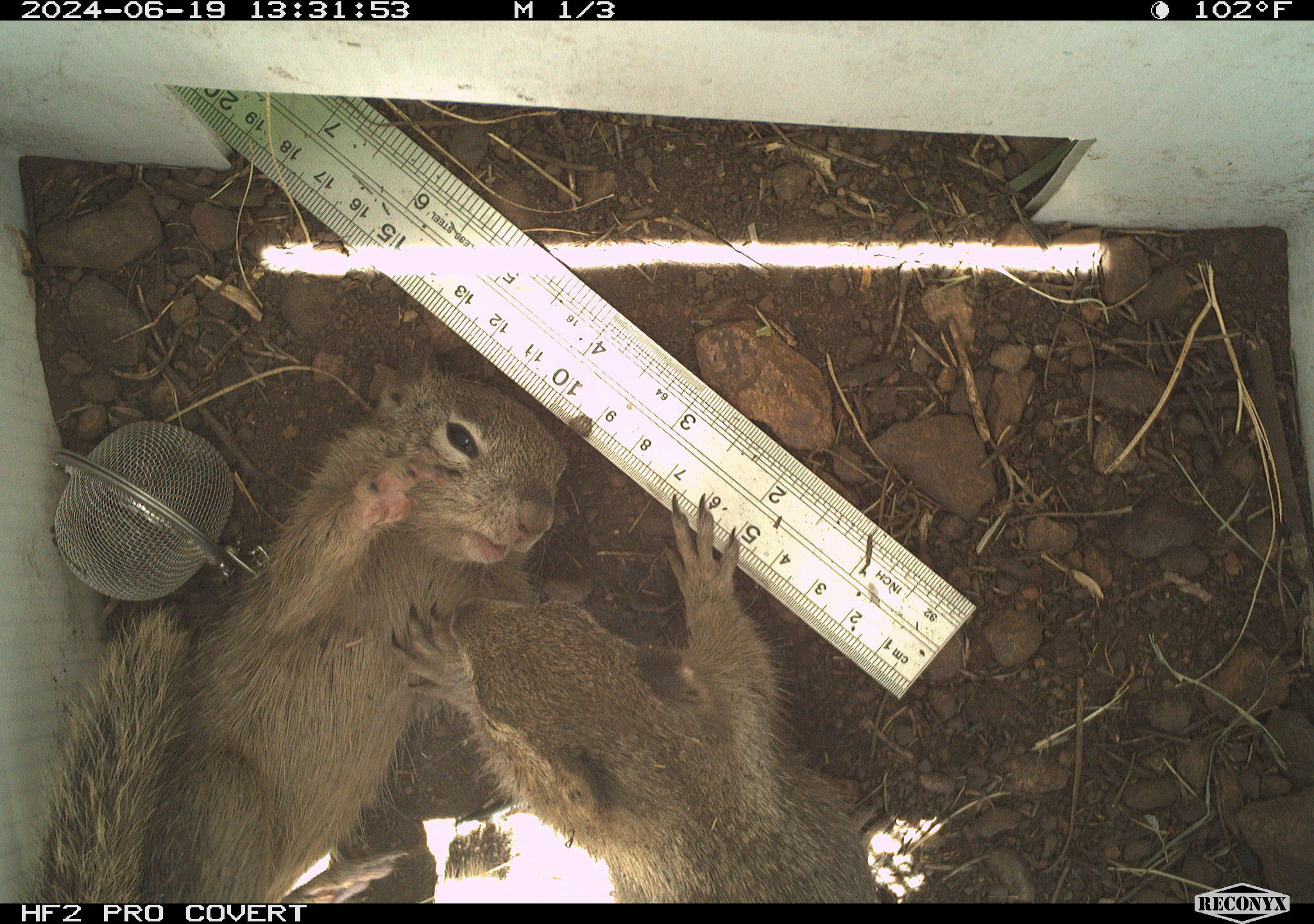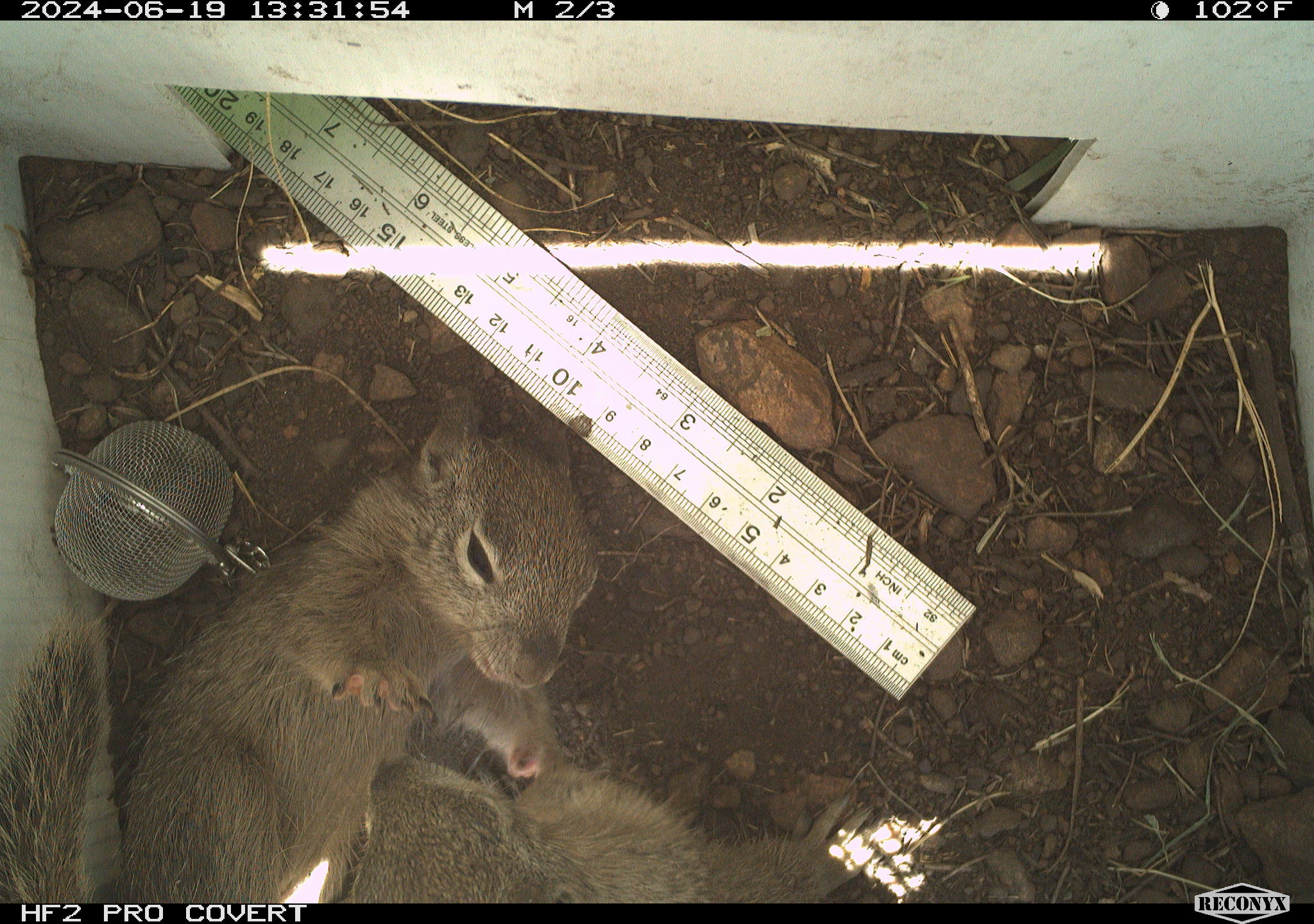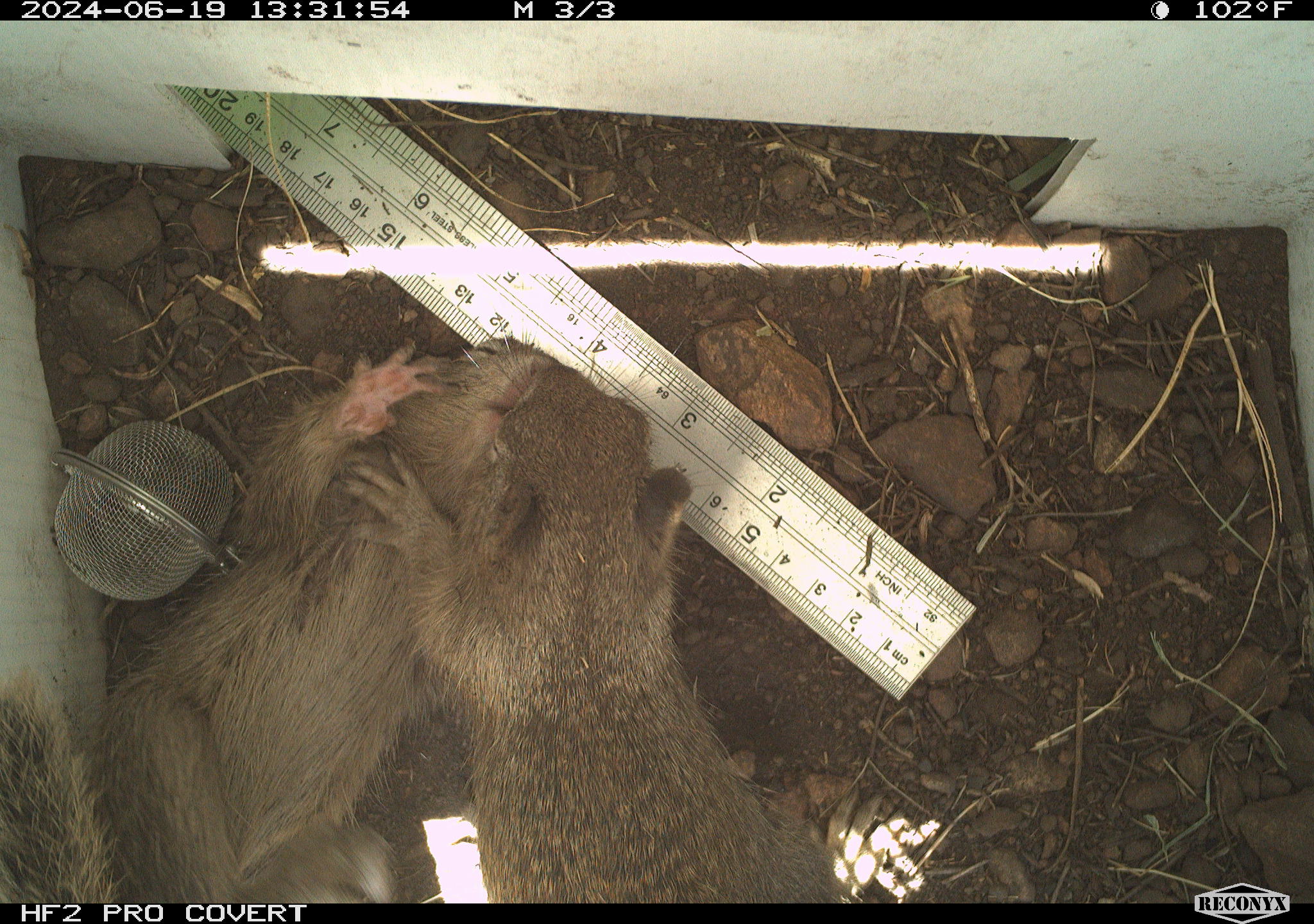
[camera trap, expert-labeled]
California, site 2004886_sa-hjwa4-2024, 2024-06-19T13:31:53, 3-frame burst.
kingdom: Animalia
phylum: Chordata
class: Mammalia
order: Rodentia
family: Sciuridae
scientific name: Sciuridae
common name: squirrels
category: sciuridae family